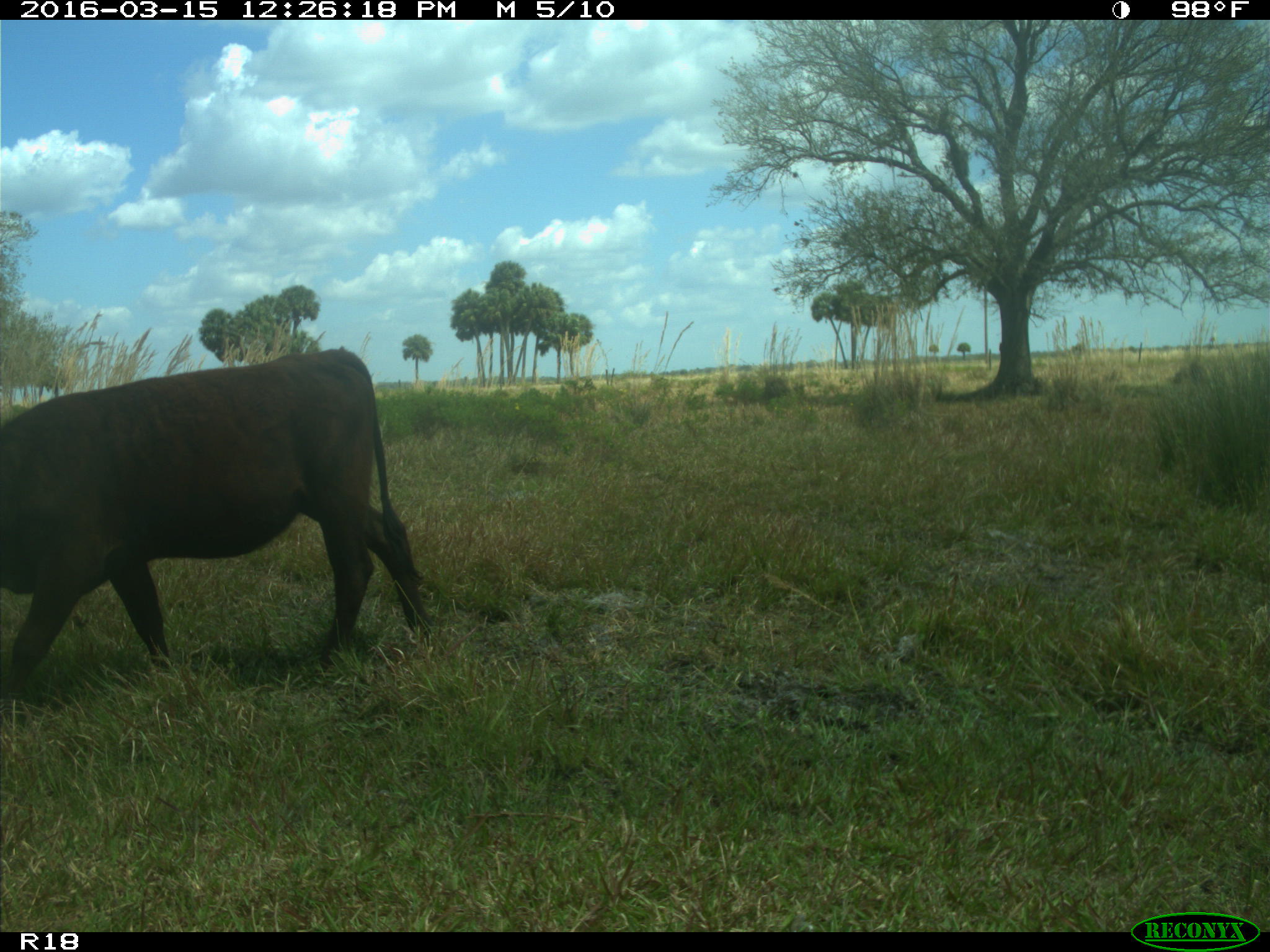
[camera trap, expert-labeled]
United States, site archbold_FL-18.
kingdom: Animalia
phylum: Chordata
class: Mammalia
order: Artiodactyla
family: Bovidae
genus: Bos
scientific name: Bos taurus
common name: domestic cow